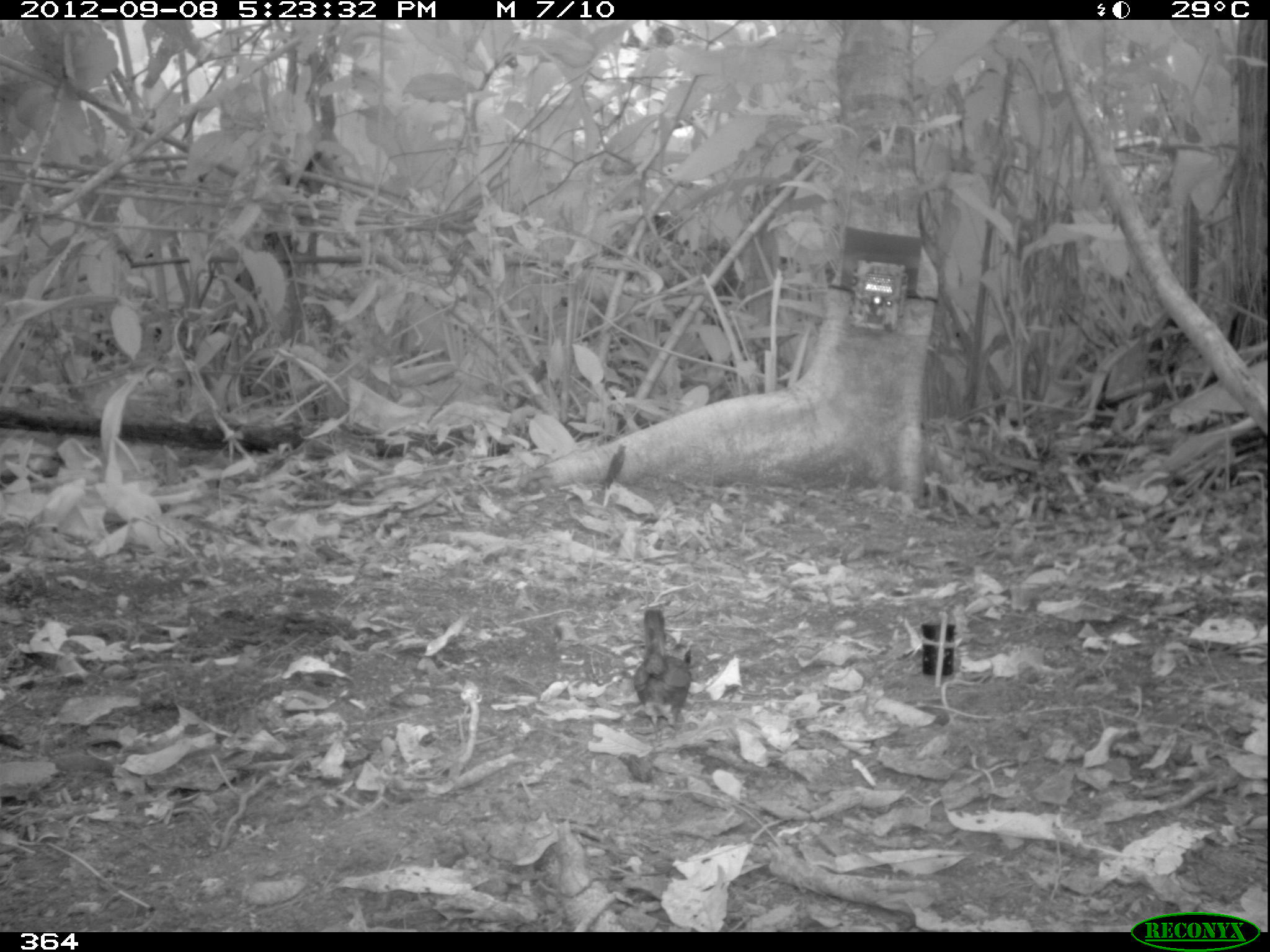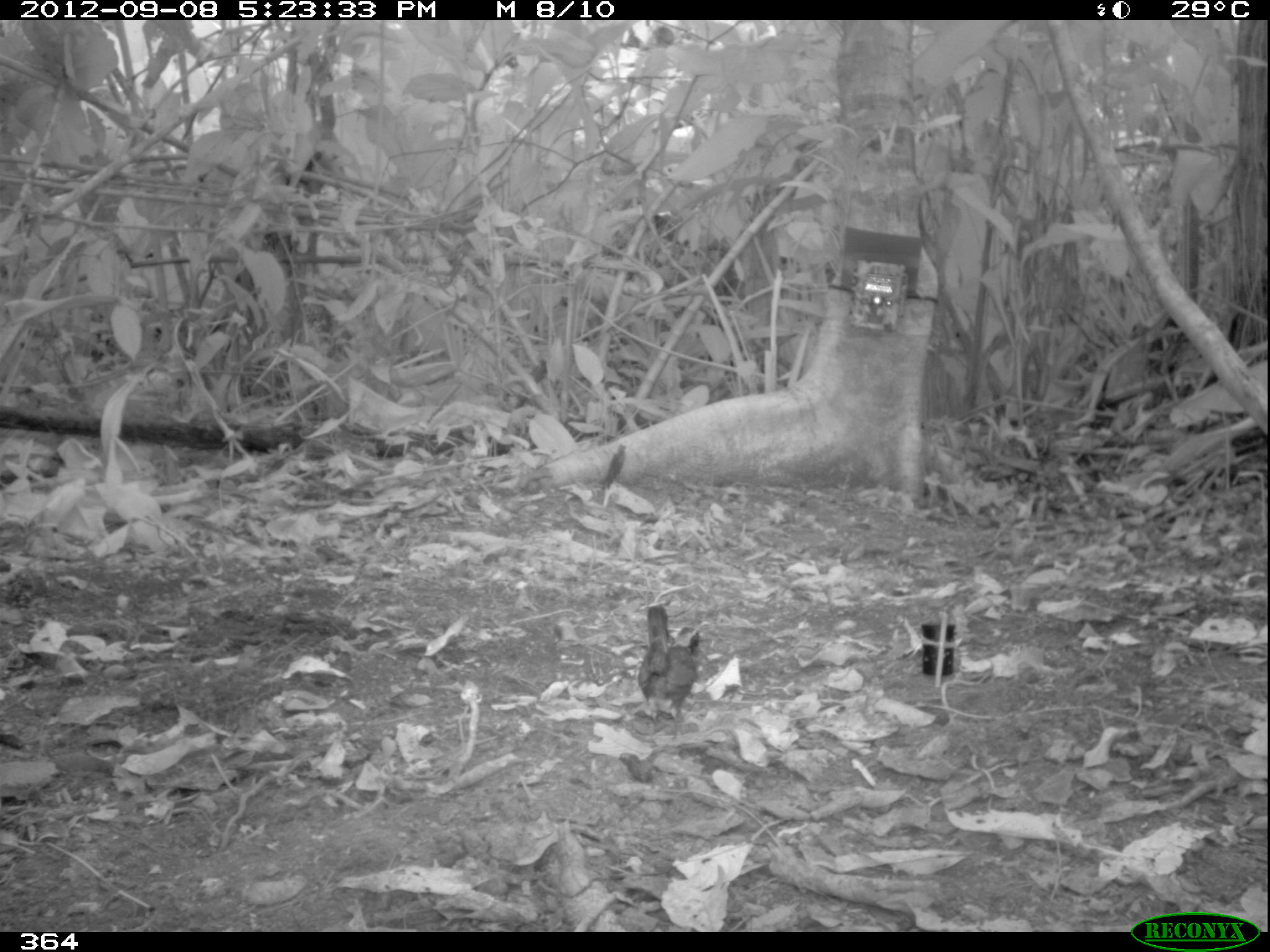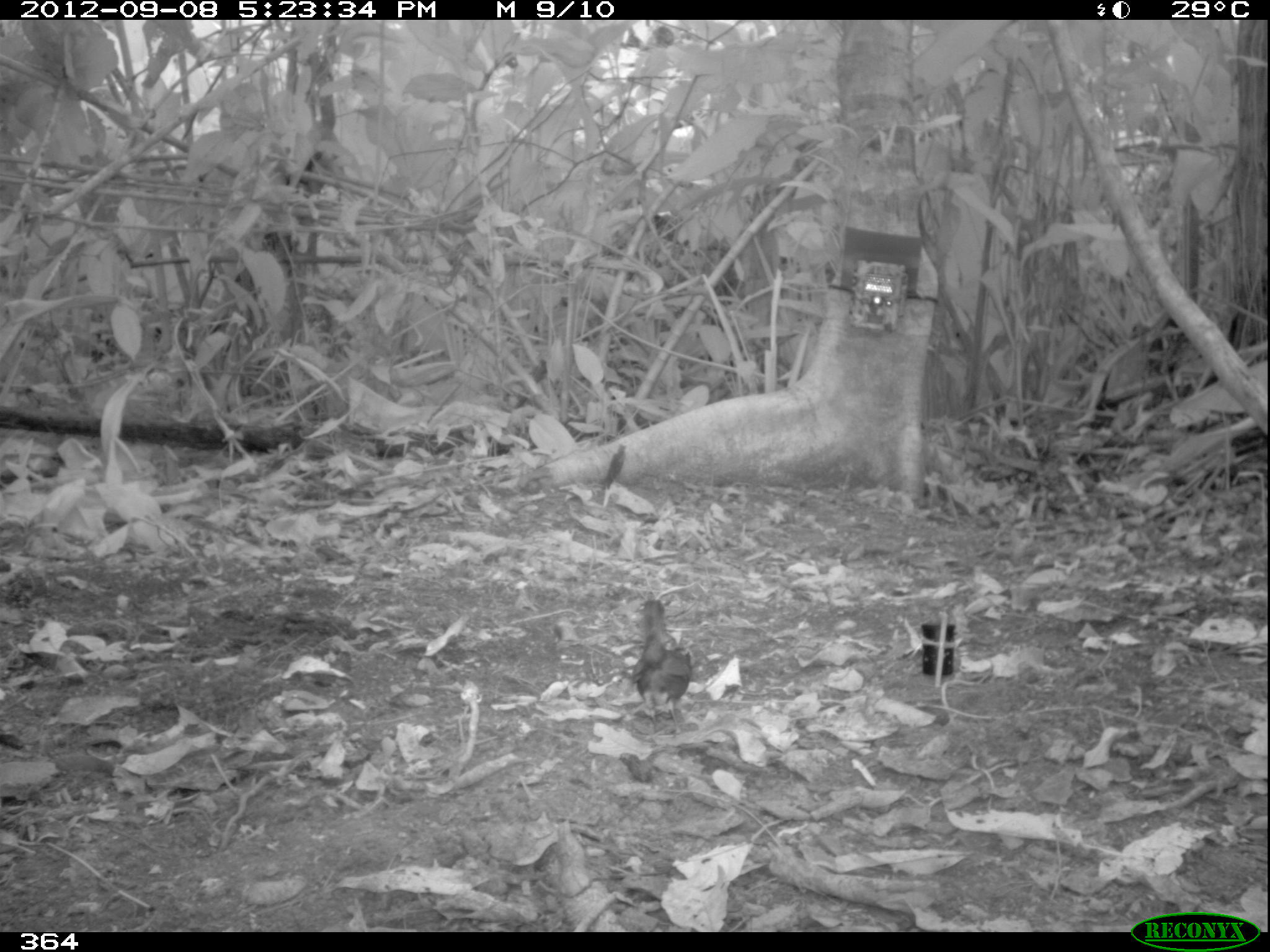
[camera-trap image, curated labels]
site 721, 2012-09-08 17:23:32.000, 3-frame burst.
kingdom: Animalia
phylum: Chordata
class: Aves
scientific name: Aves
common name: bird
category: unknown bird